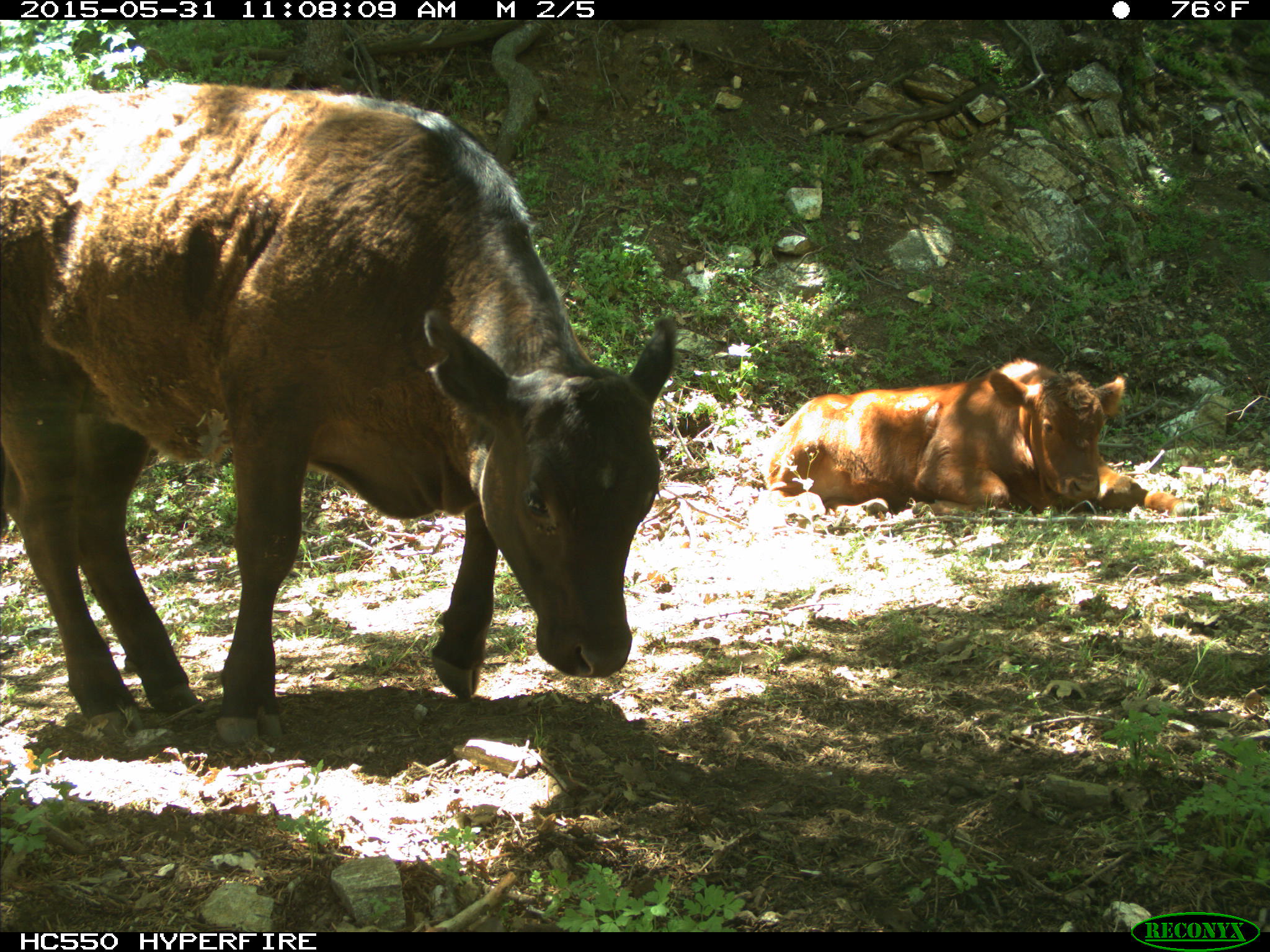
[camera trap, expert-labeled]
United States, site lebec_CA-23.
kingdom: Animalia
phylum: Chordata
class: Mammalia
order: Artiodactyla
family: Bovidae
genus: Bos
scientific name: Bos taurus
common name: domestic cow